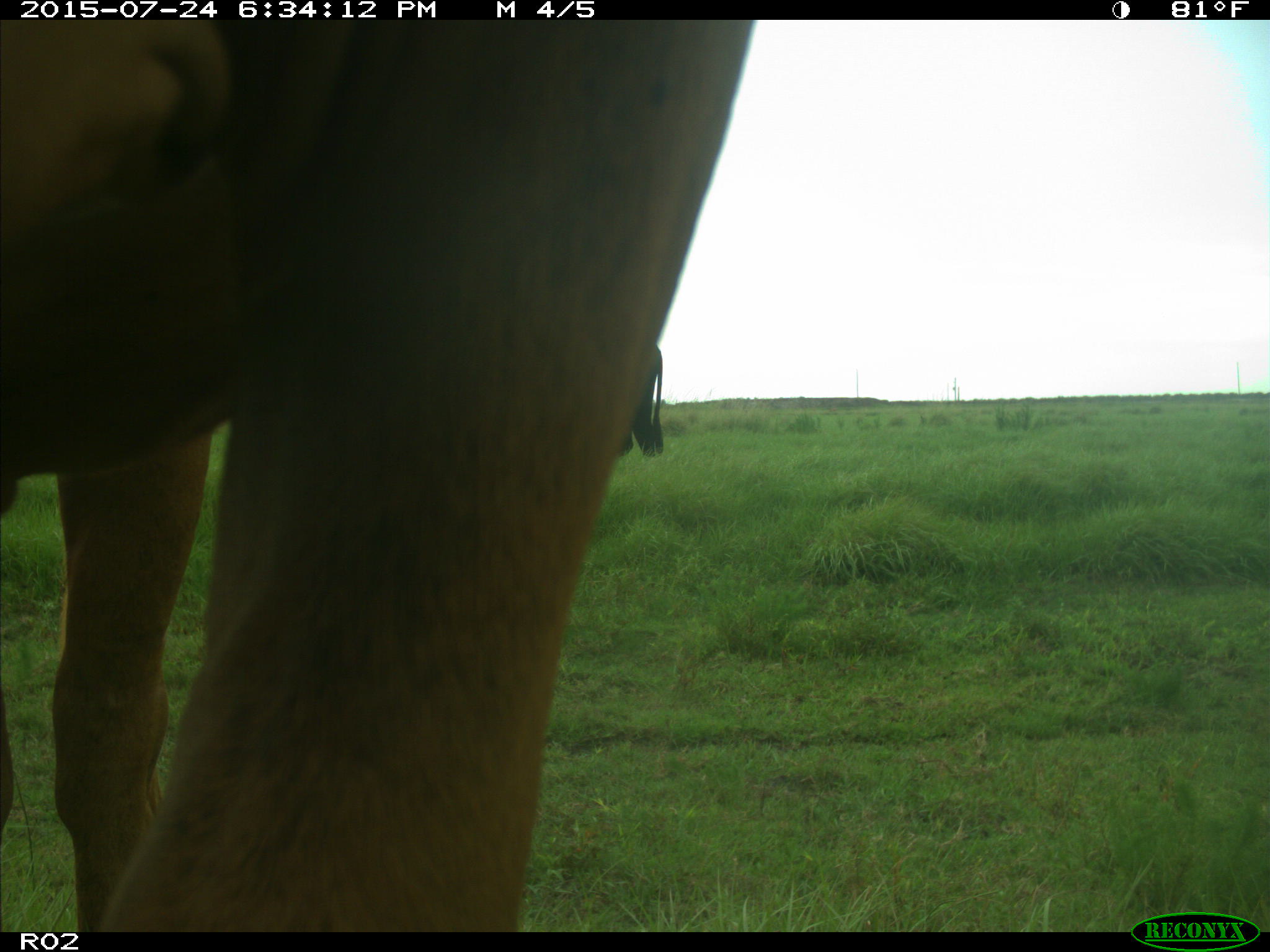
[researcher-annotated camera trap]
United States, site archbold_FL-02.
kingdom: Animalia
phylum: Chordata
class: Mammalia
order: Artiodactyla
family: Bovidae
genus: Bos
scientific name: Bos taurus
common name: domestic cow